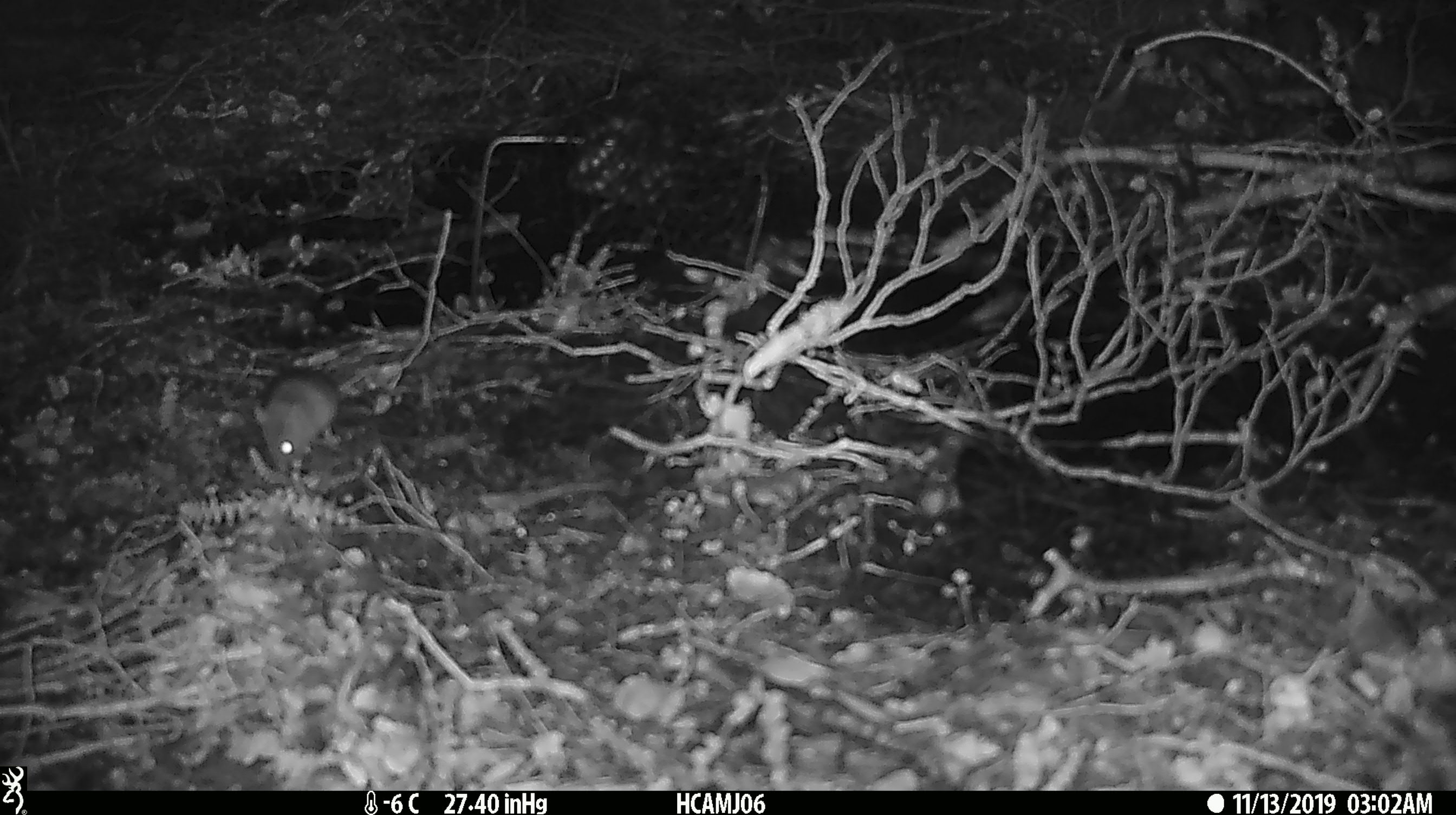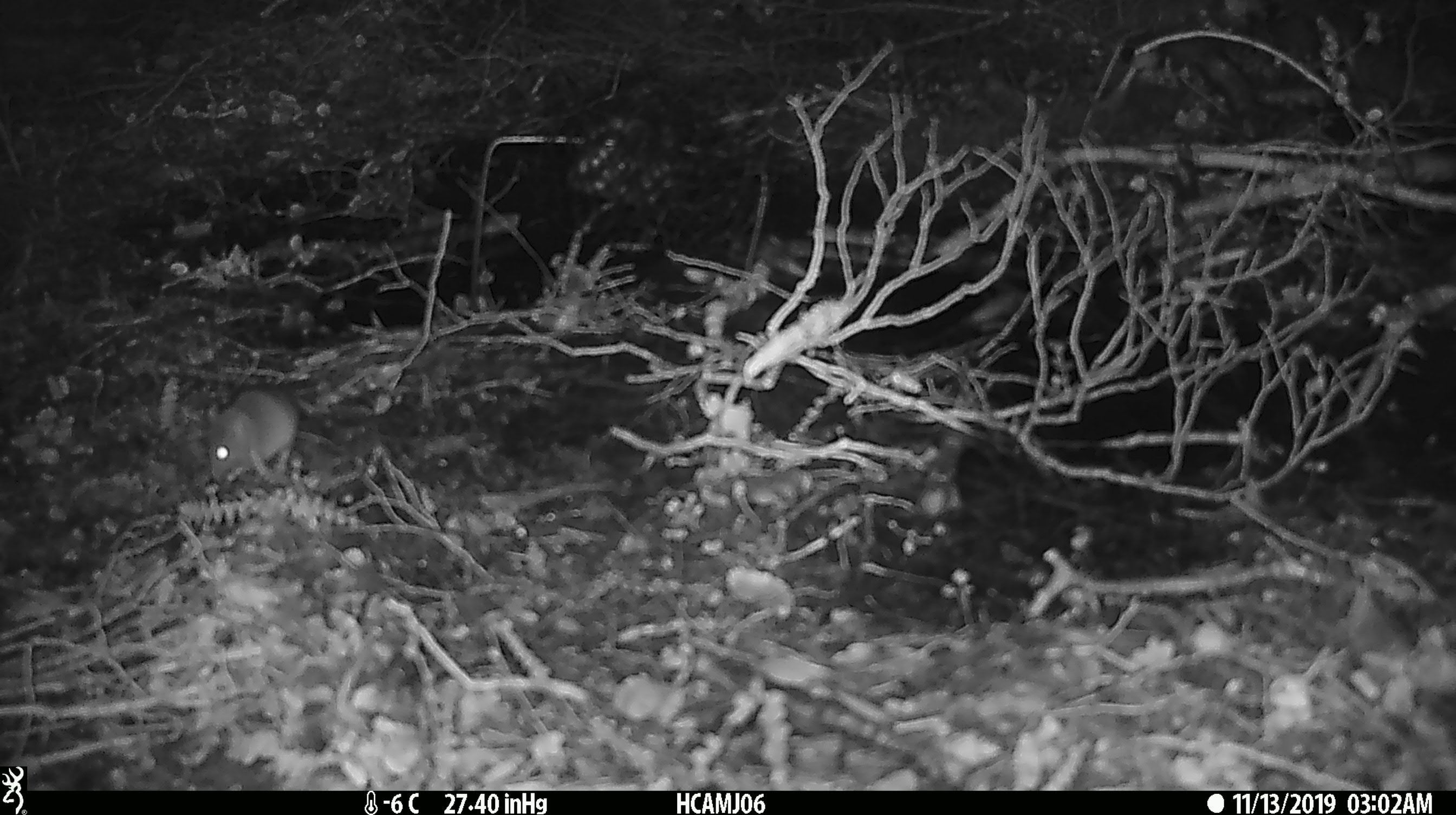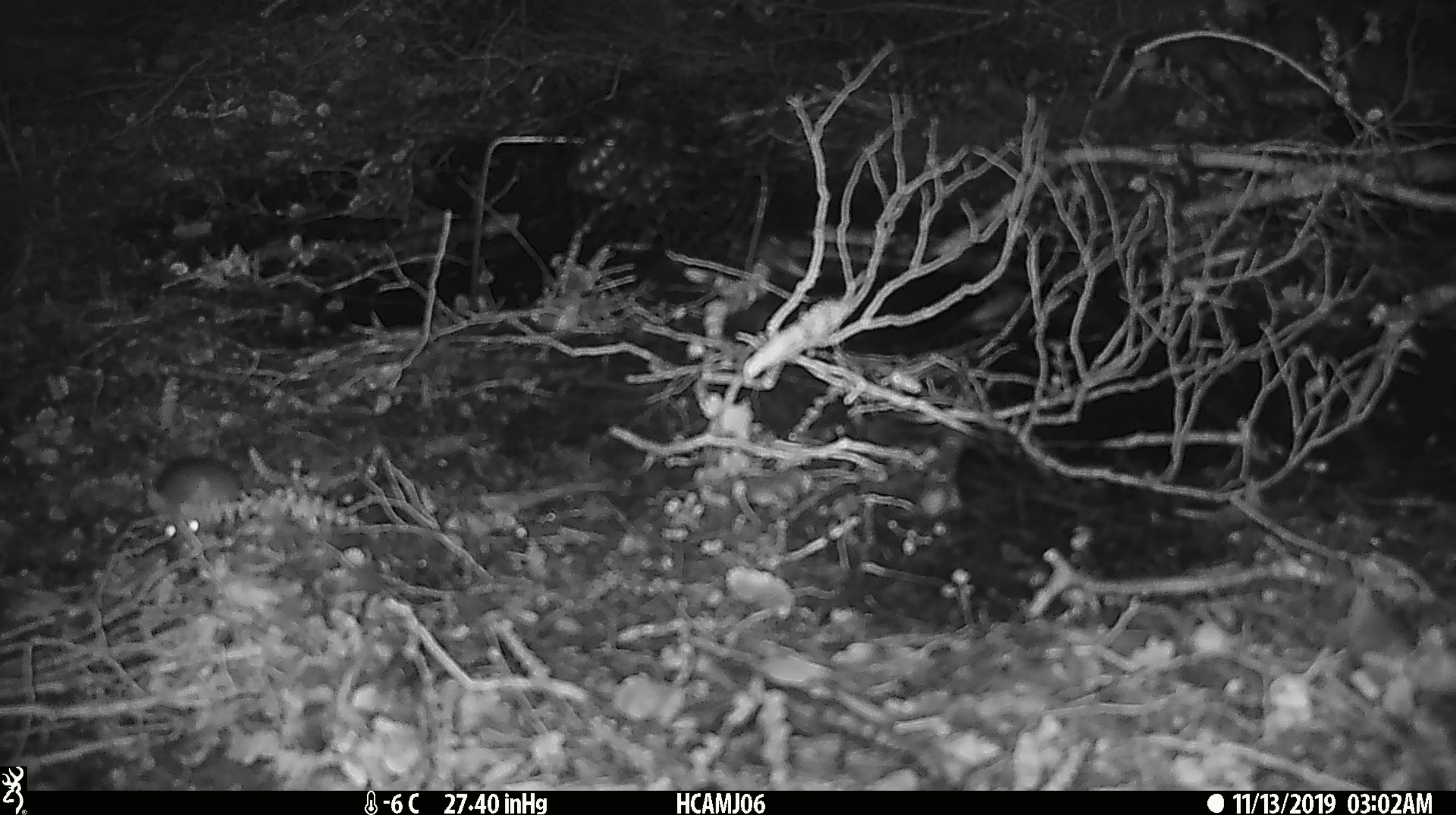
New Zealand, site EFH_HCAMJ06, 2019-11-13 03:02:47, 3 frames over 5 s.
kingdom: Animalia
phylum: Chordata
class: Mammalia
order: Rodentia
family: Muridae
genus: Mus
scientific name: Mus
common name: mouse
Mouse (Mus).